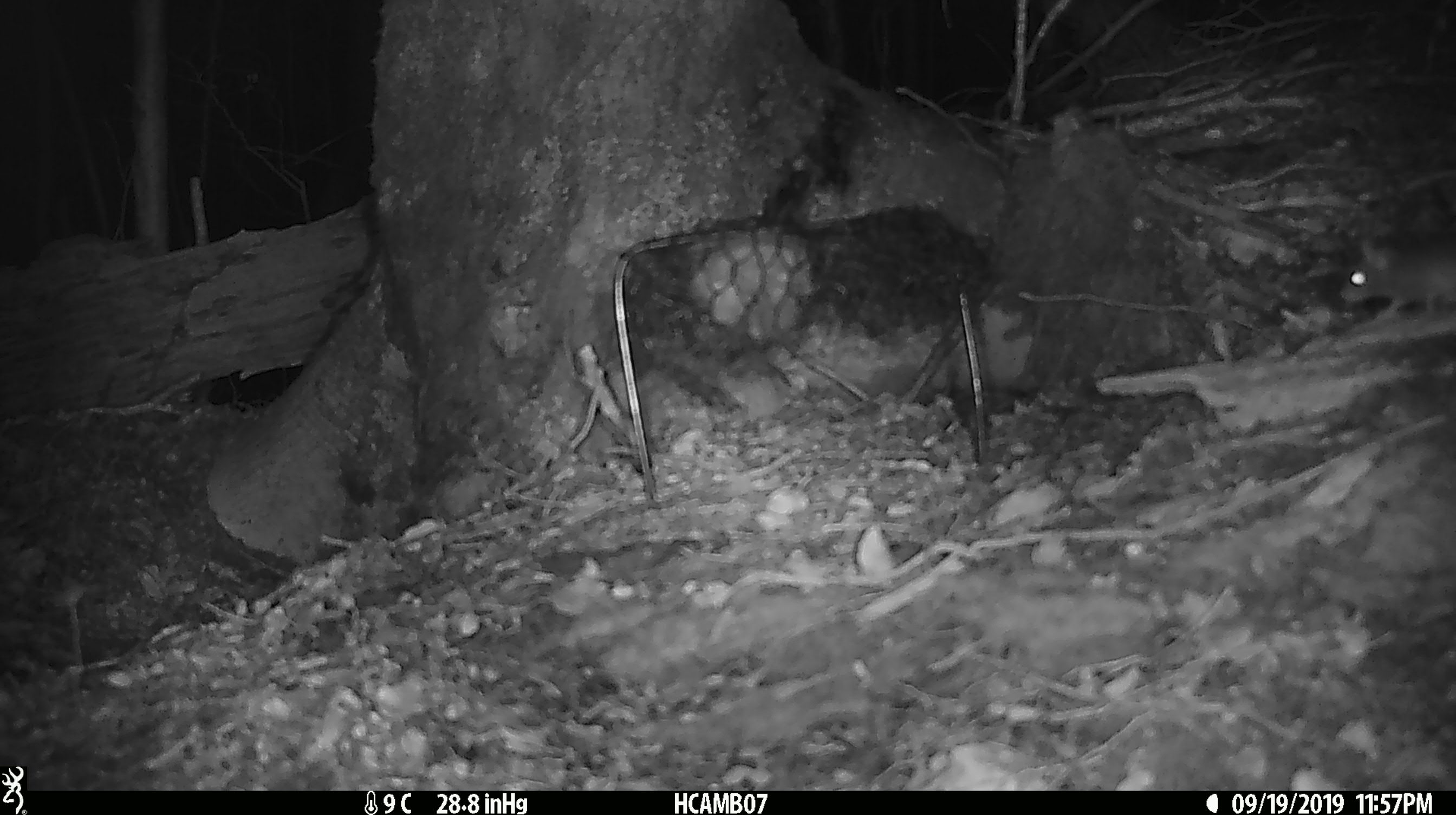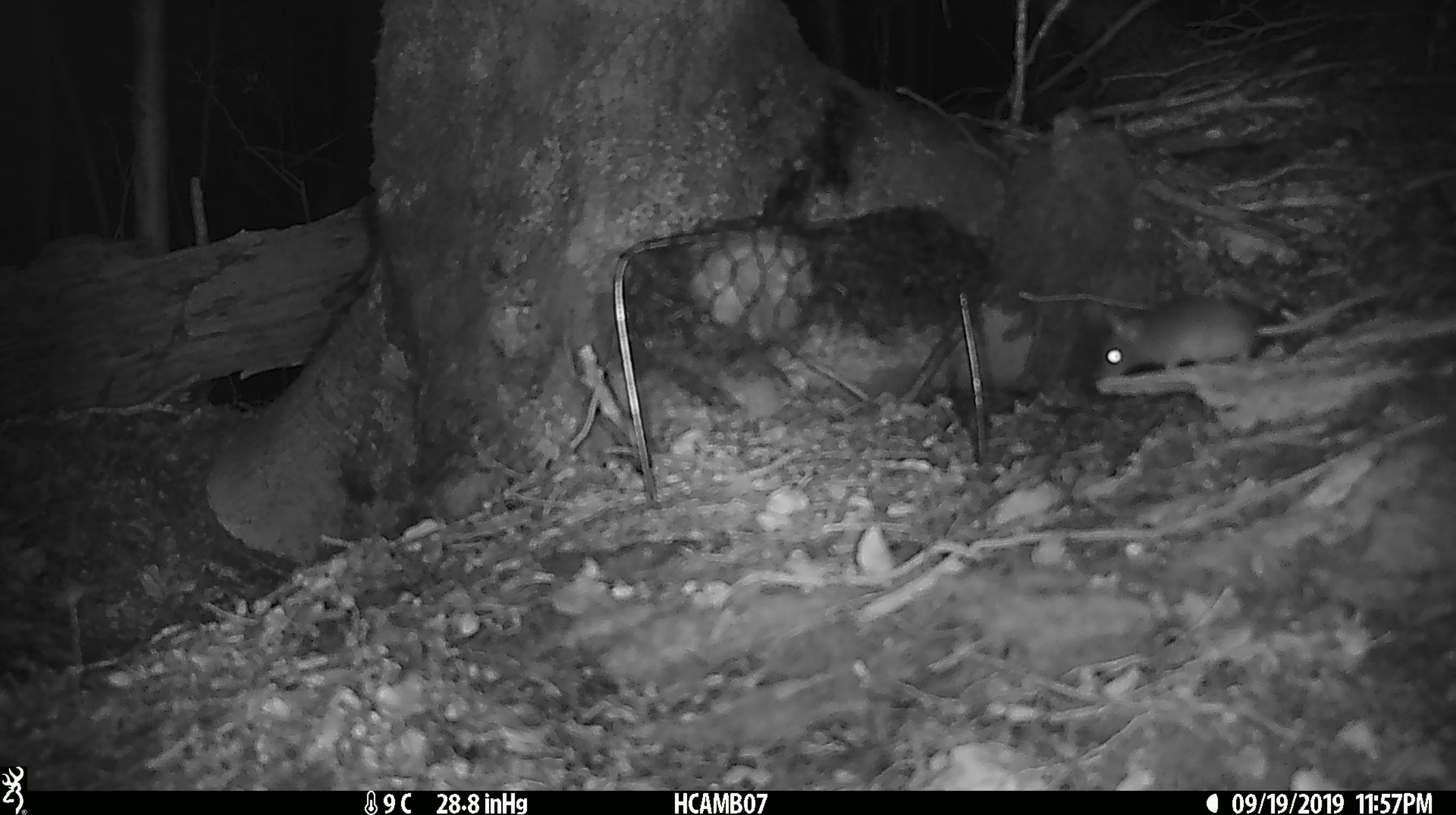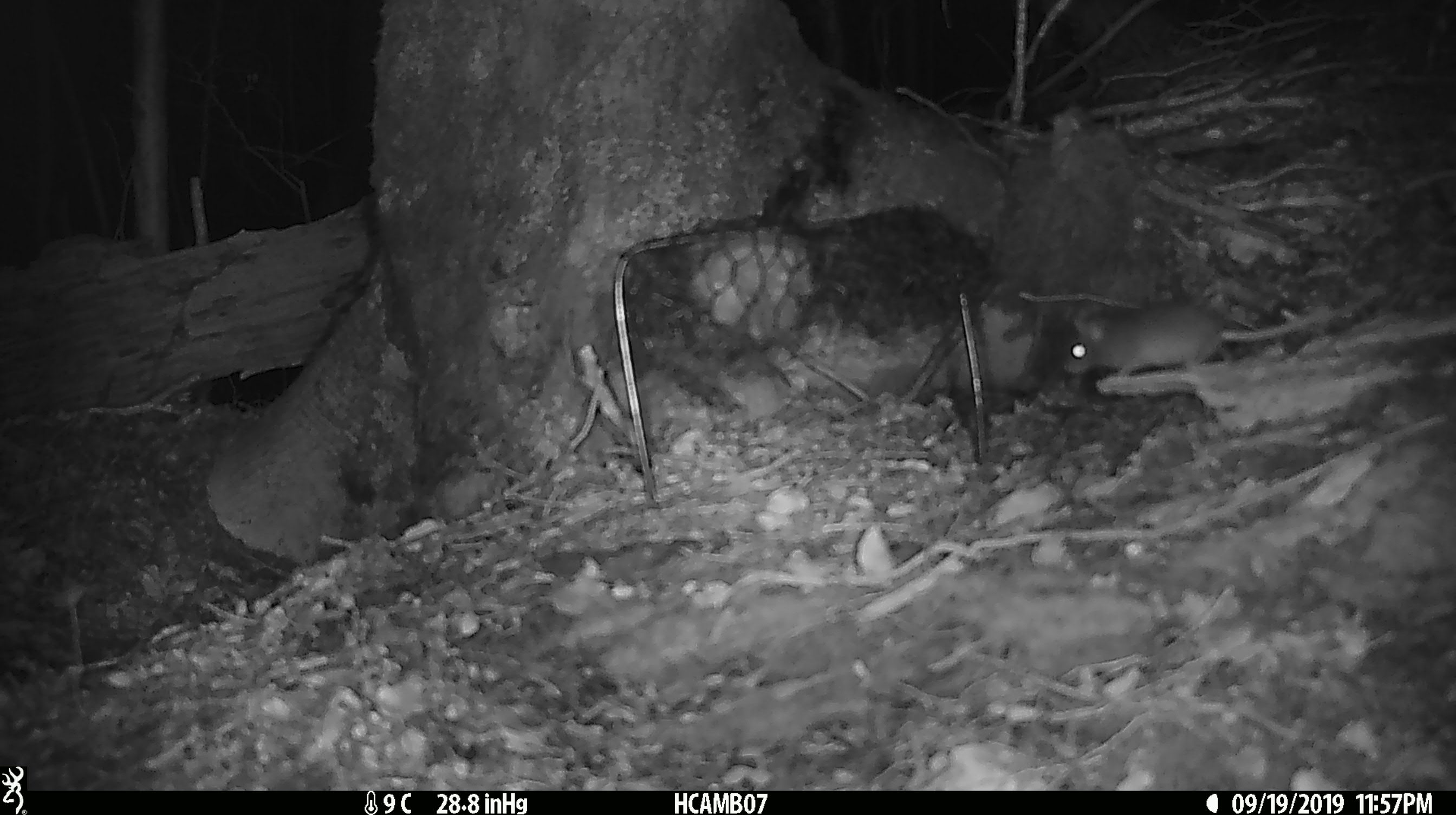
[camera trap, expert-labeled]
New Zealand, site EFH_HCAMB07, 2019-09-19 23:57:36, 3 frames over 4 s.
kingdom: Animalia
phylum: Chordata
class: Mammalia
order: Rodentia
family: Muridae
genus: Mus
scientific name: Mus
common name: mouse